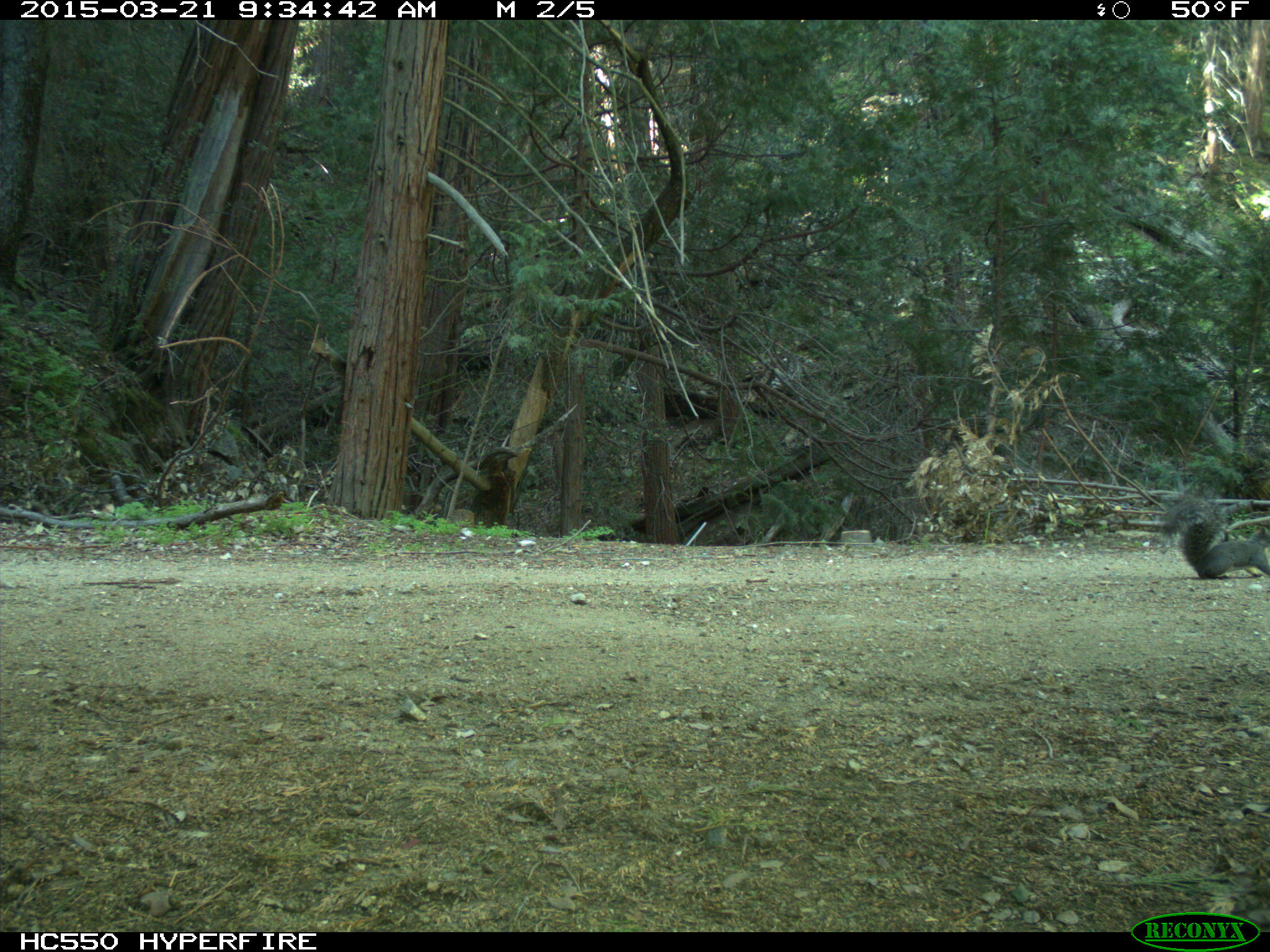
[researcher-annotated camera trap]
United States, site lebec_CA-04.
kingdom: Animalia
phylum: Chordata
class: Mammalia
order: Rodentia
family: Sciuridae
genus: Sciurus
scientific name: Sciurus carolinensis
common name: eastern gray squirrel